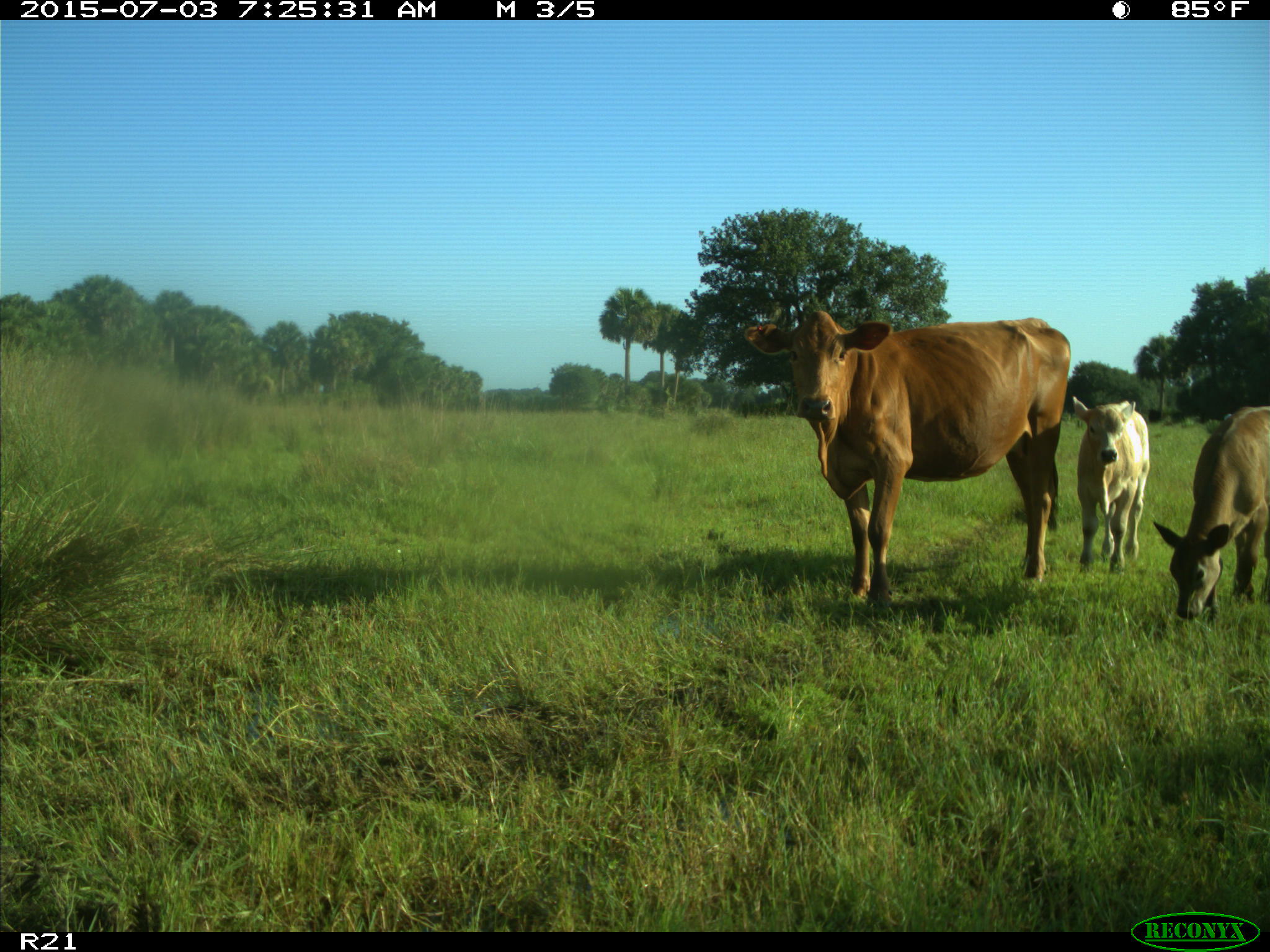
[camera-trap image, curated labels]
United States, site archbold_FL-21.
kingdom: Animalia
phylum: Chordata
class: Mammalia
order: Artiodactyla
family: Bovidae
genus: Bos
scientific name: Bos taurus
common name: domestic cow